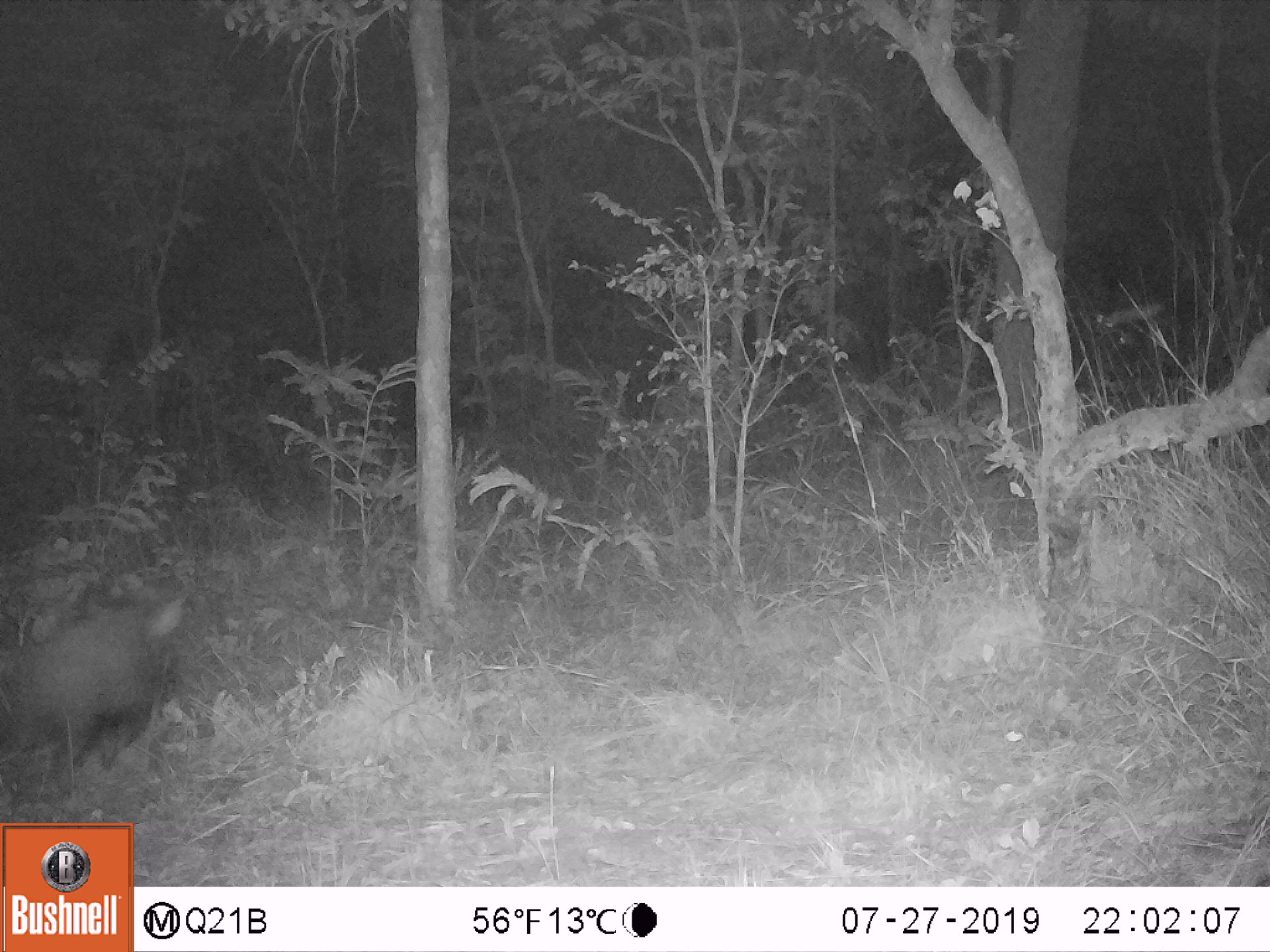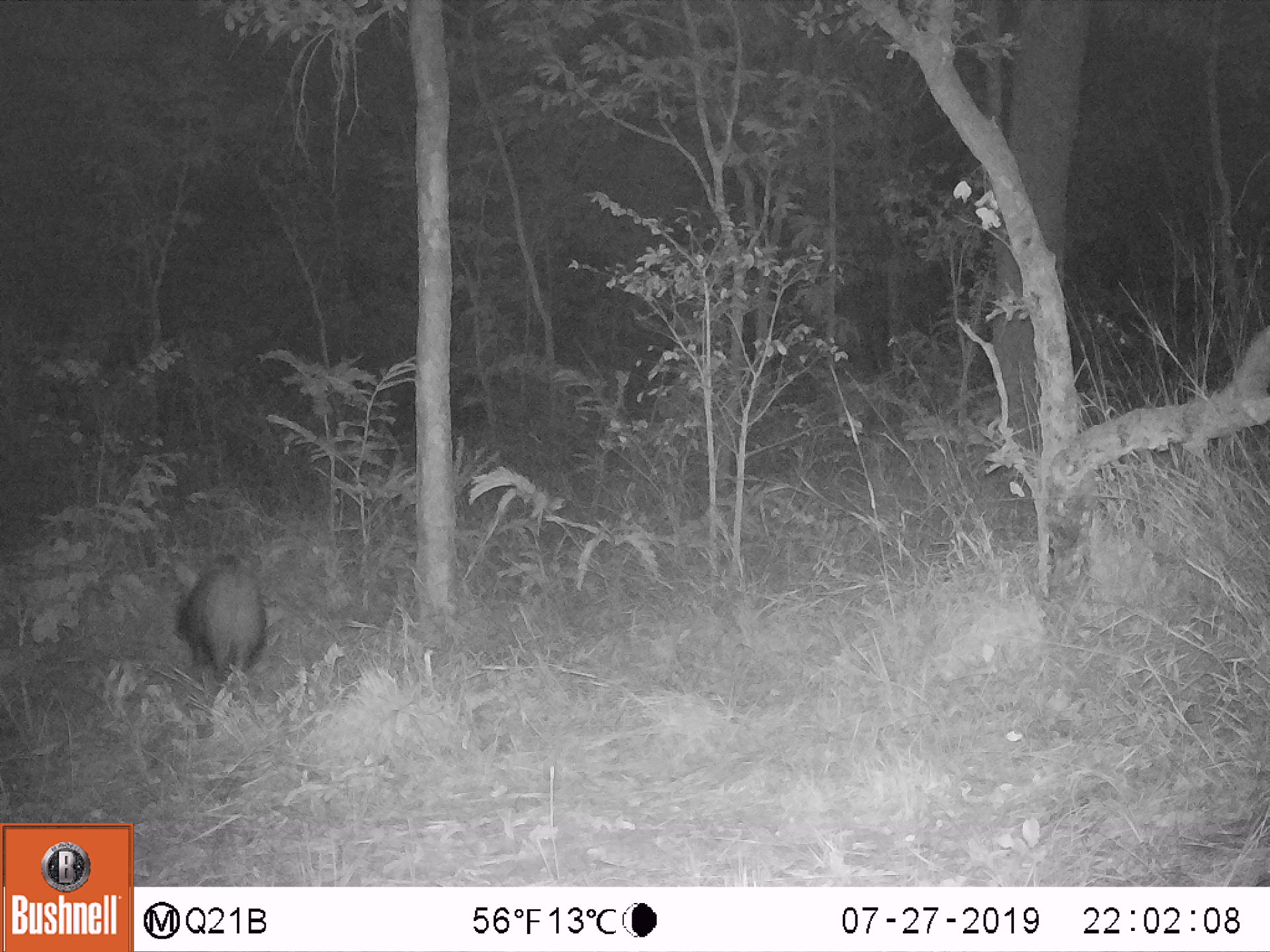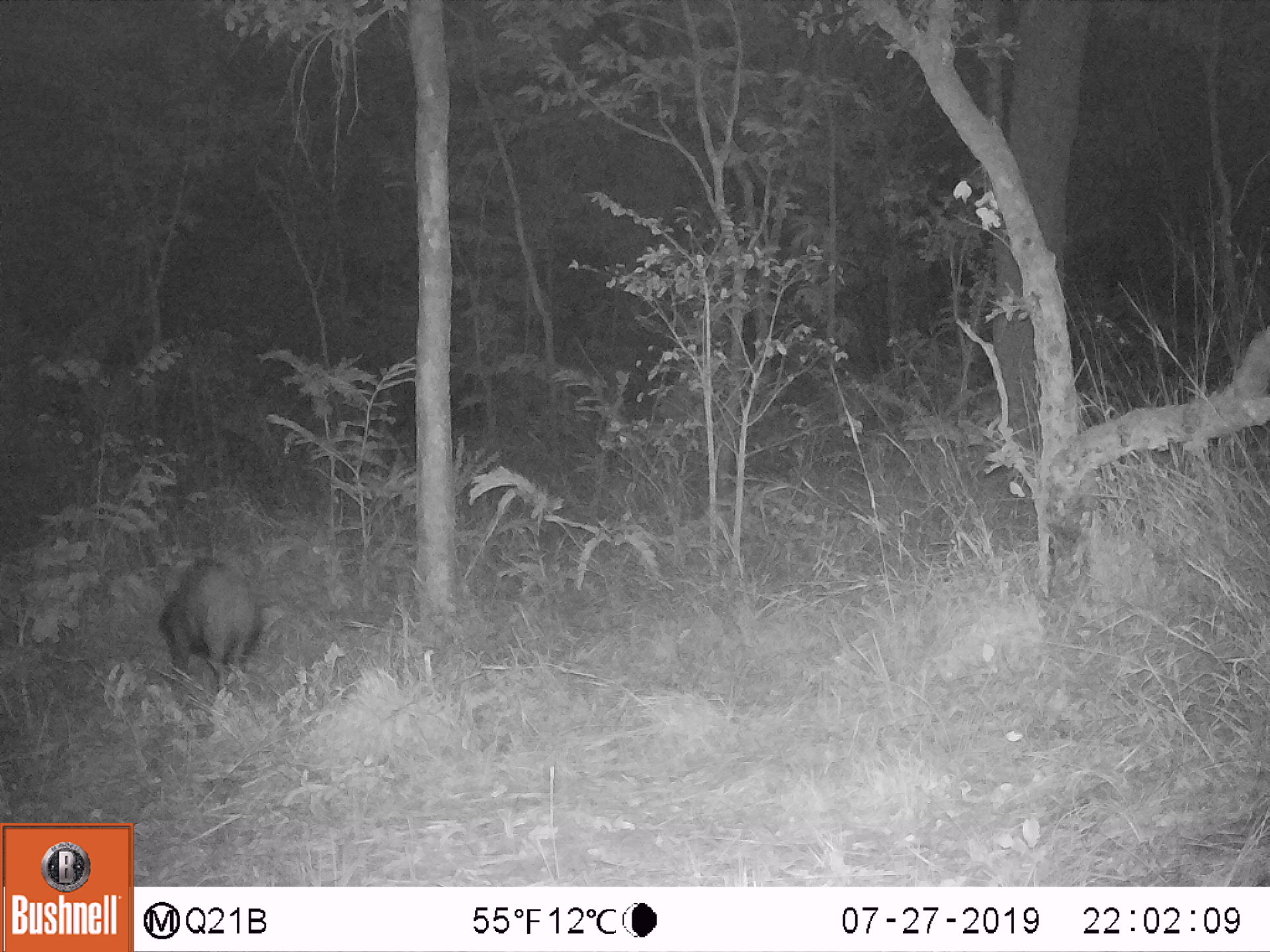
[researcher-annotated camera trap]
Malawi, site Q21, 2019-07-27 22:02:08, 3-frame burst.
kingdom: Animalia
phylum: Chordata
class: Mammalia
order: Artiodactyla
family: Suidae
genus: Phacochoerus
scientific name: Phacochoerus africanus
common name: common warthog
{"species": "common warthog (Phacochoerus africanus)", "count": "1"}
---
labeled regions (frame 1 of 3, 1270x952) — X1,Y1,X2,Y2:
common warthog: 13,590,190,792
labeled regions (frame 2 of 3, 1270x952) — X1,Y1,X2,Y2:
common warthog: 160,537,265,681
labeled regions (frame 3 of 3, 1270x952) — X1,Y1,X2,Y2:
common warthog: 152,555,260,690